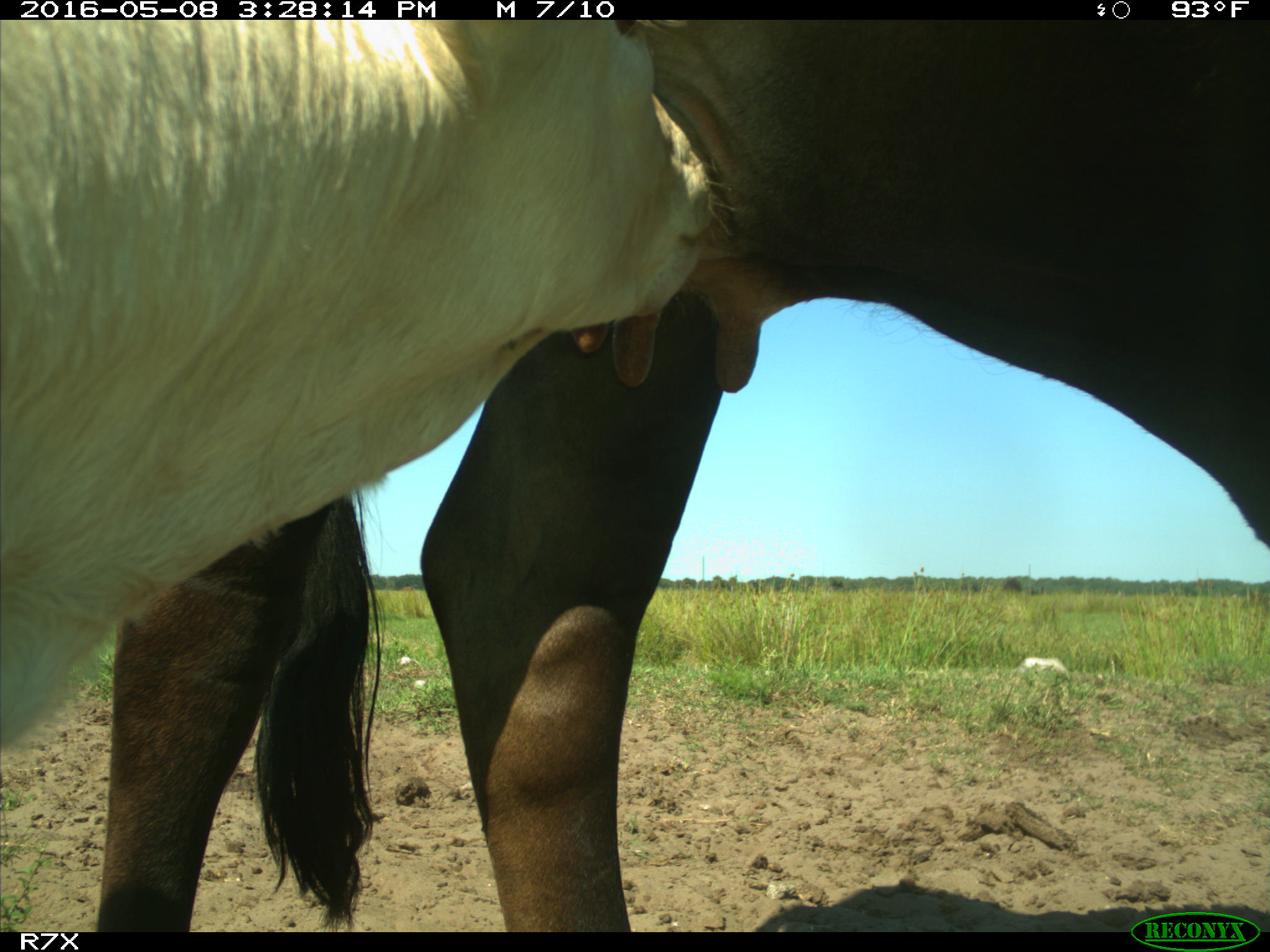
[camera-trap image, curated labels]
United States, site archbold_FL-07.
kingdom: Animalia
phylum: Chordata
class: Mammalia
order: Artiodactyla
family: Bovidae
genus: Bos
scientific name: Bos taurus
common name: domestic cow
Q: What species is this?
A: Bos taurus (domestic cow).